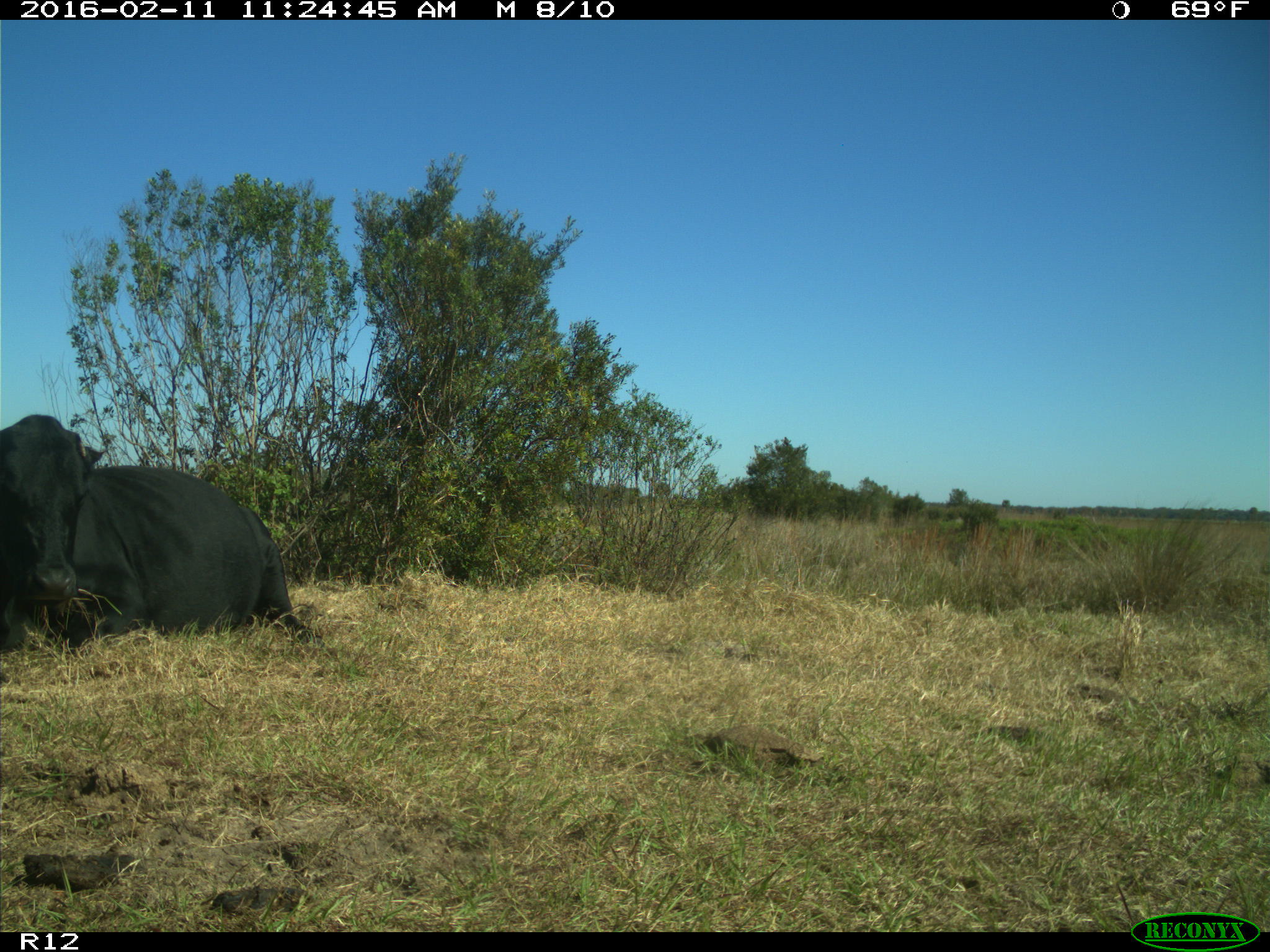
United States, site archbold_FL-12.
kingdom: Animalia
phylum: Chordata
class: Mammalia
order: Artiodactyla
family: Bovidae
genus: Bos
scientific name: Bos taurus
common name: domestic cow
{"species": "Bos taurus (domestic cow)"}